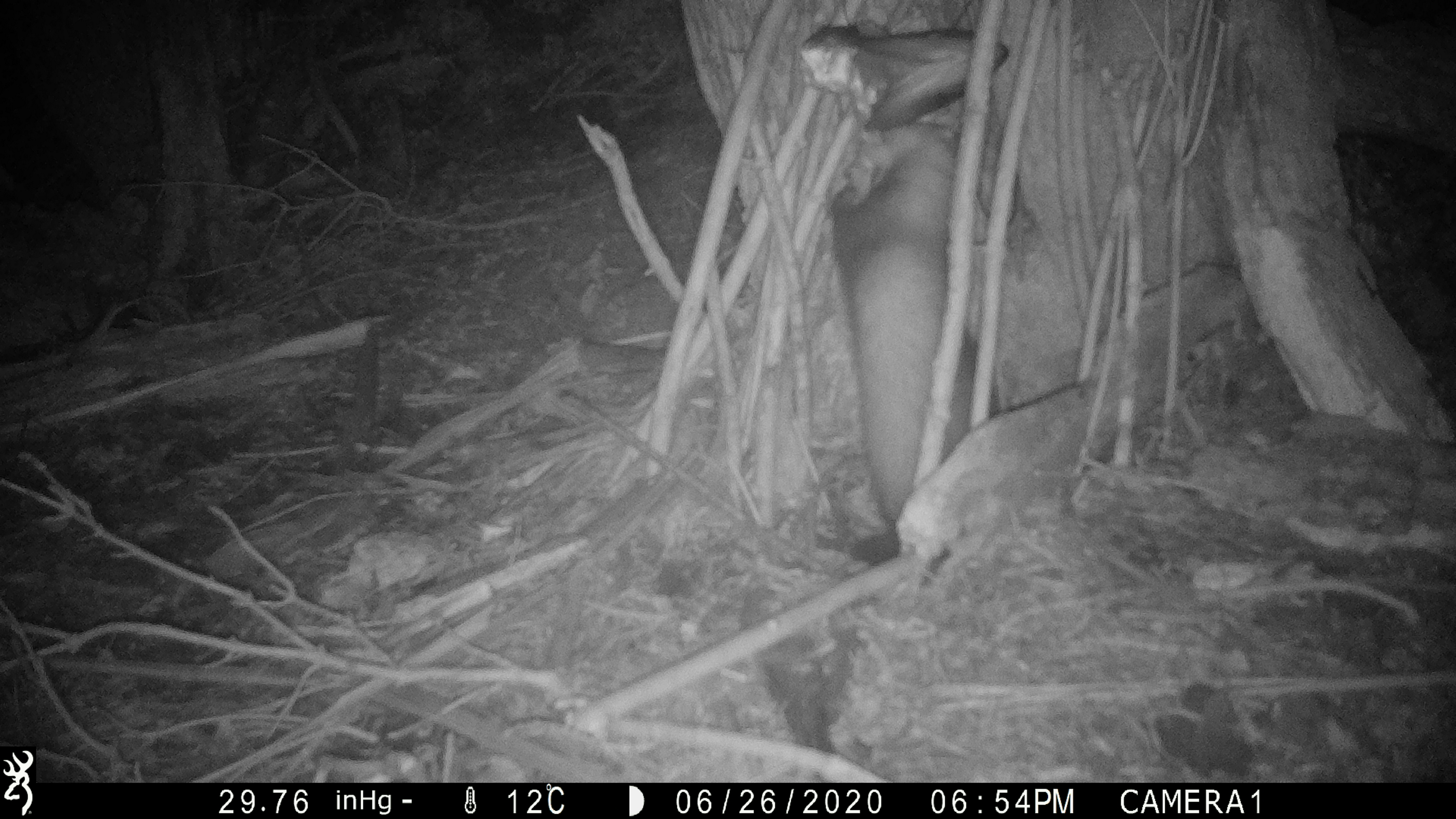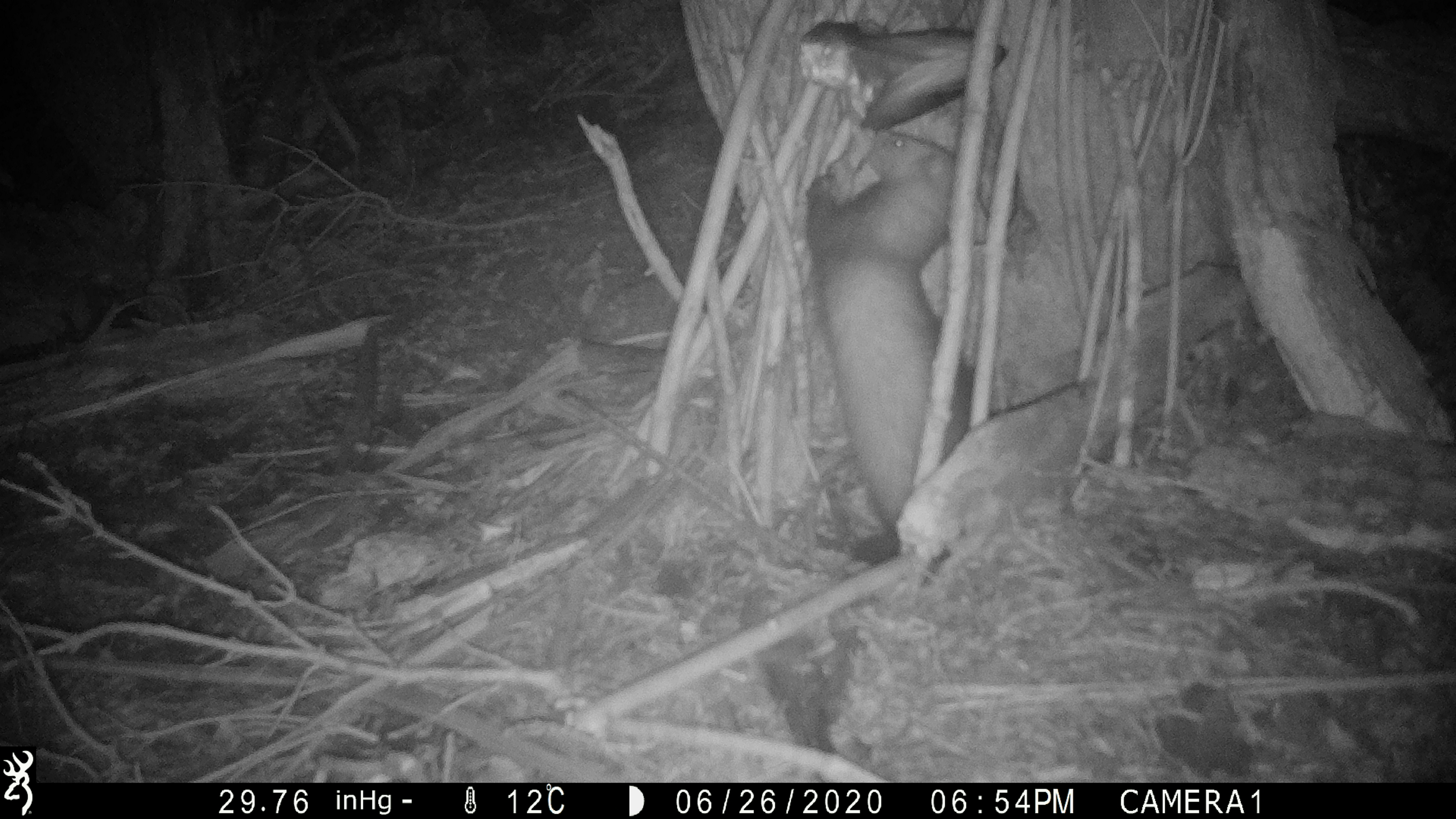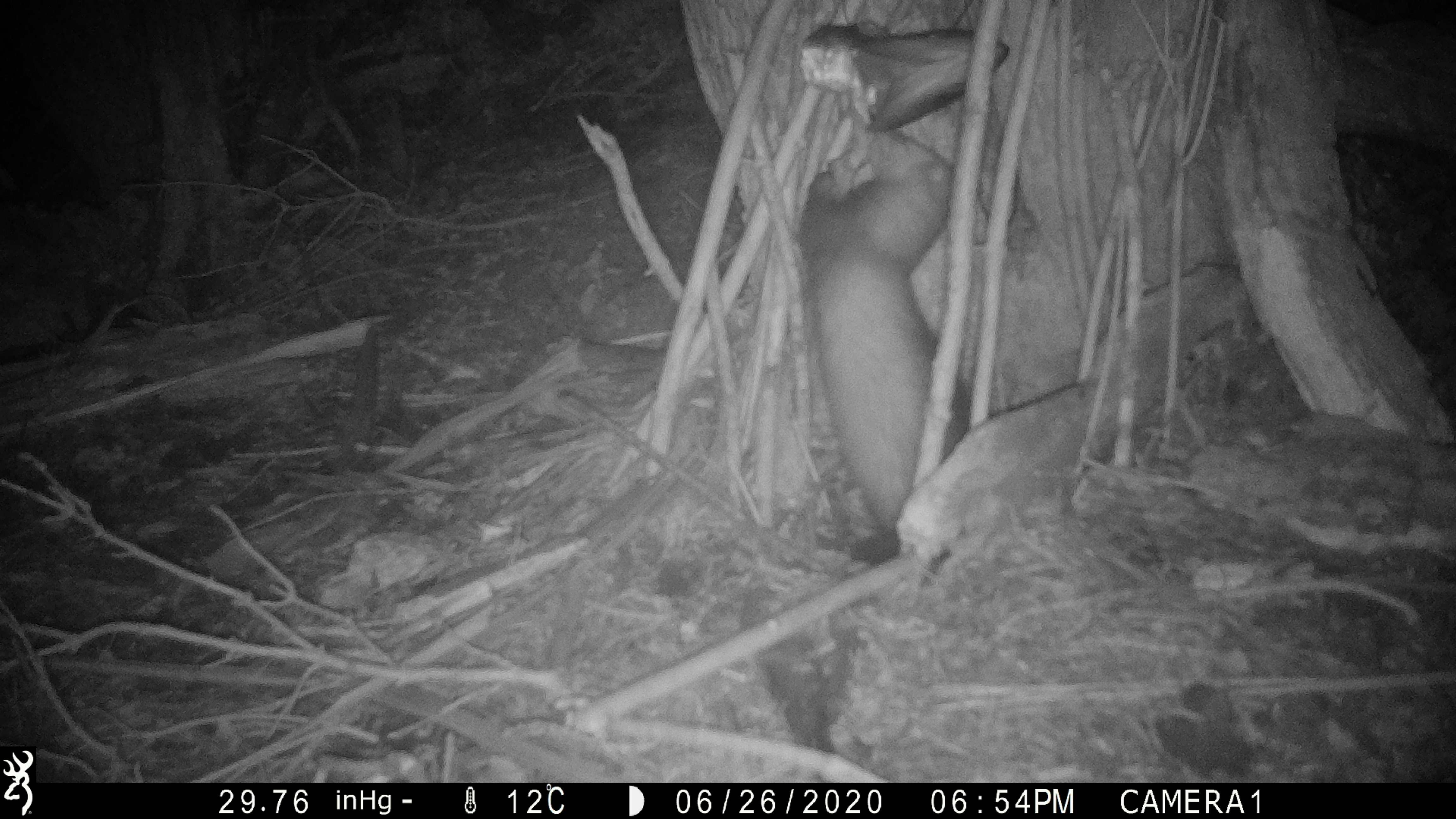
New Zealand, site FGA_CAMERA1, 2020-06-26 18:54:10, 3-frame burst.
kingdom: Animalia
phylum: Chordata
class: Mammalia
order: Carnivora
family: Mustelidae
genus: Mustela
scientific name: Mustela furo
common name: ferret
Ferret (Mustela furo).